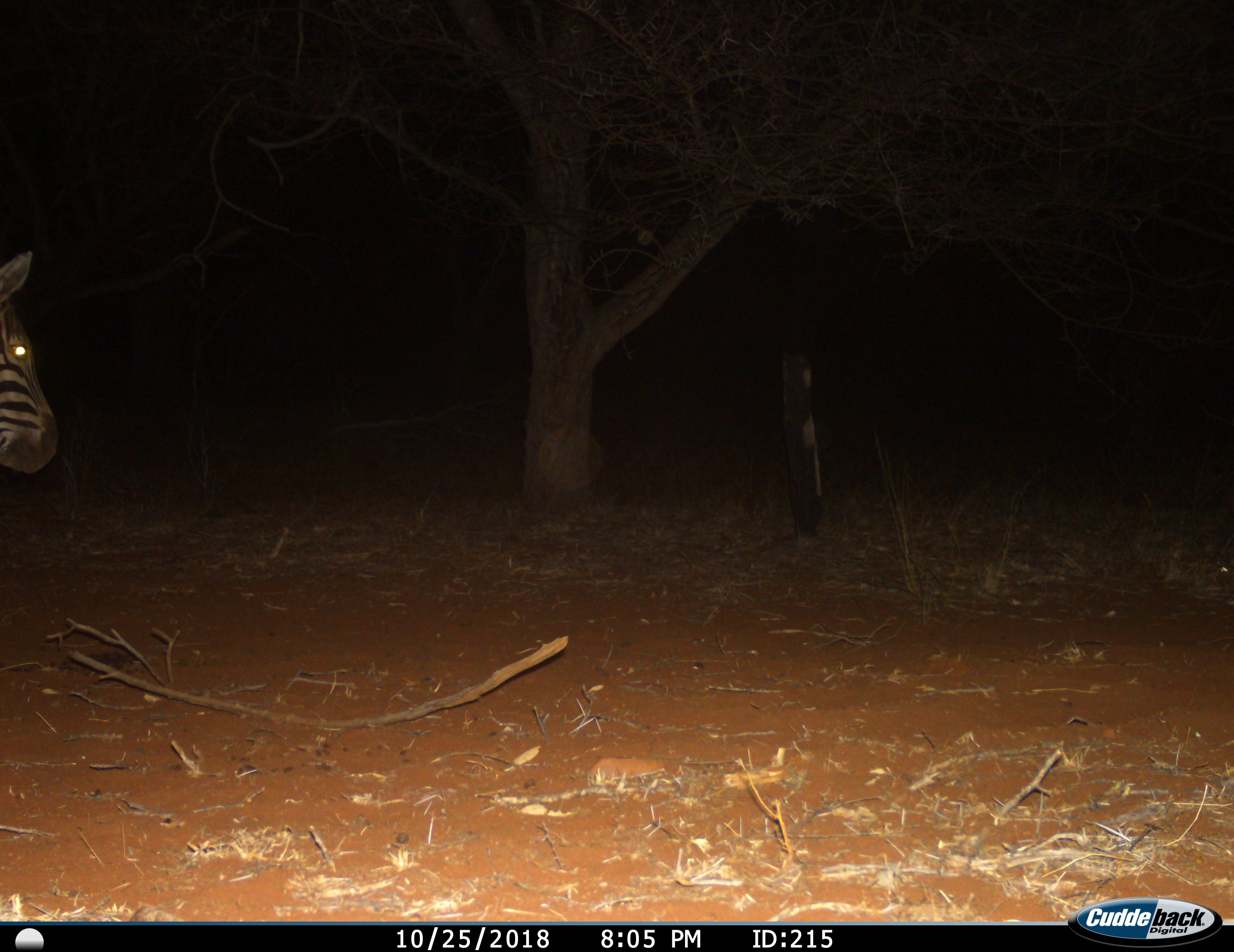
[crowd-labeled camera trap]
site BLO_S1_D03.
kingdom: Animalia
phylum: Chordata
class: Mammalia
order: Perissodactyla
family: Equidae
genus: Equus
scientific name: Equus quagga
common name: plains zebra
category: zebraplains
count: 1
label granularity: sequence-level